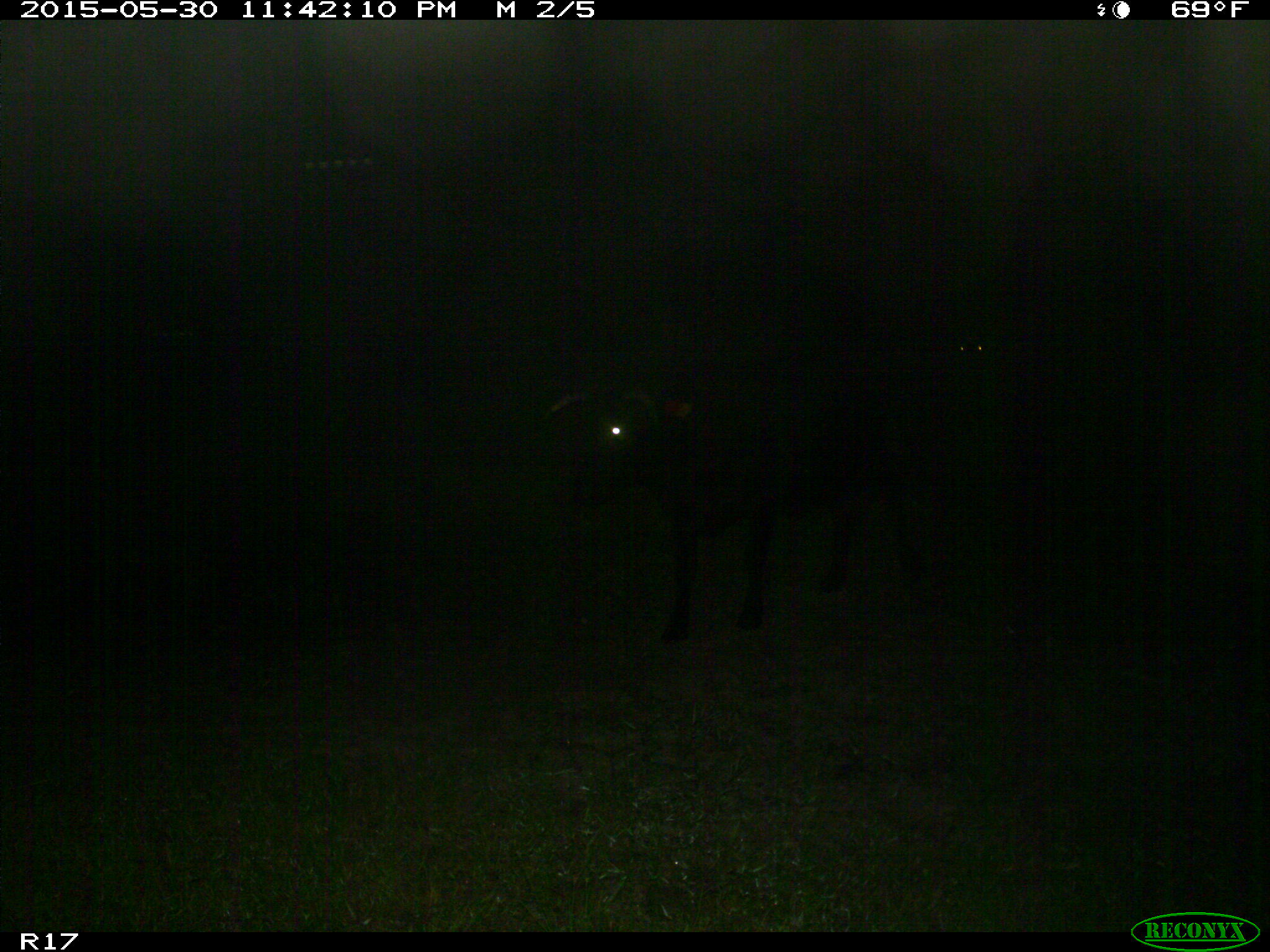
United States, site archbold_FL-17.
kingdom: Animalia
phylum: Chordata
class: Mammalia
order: Artiodactyla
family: Bovidae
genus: Bos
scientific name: Bos taurus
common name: domestic cow